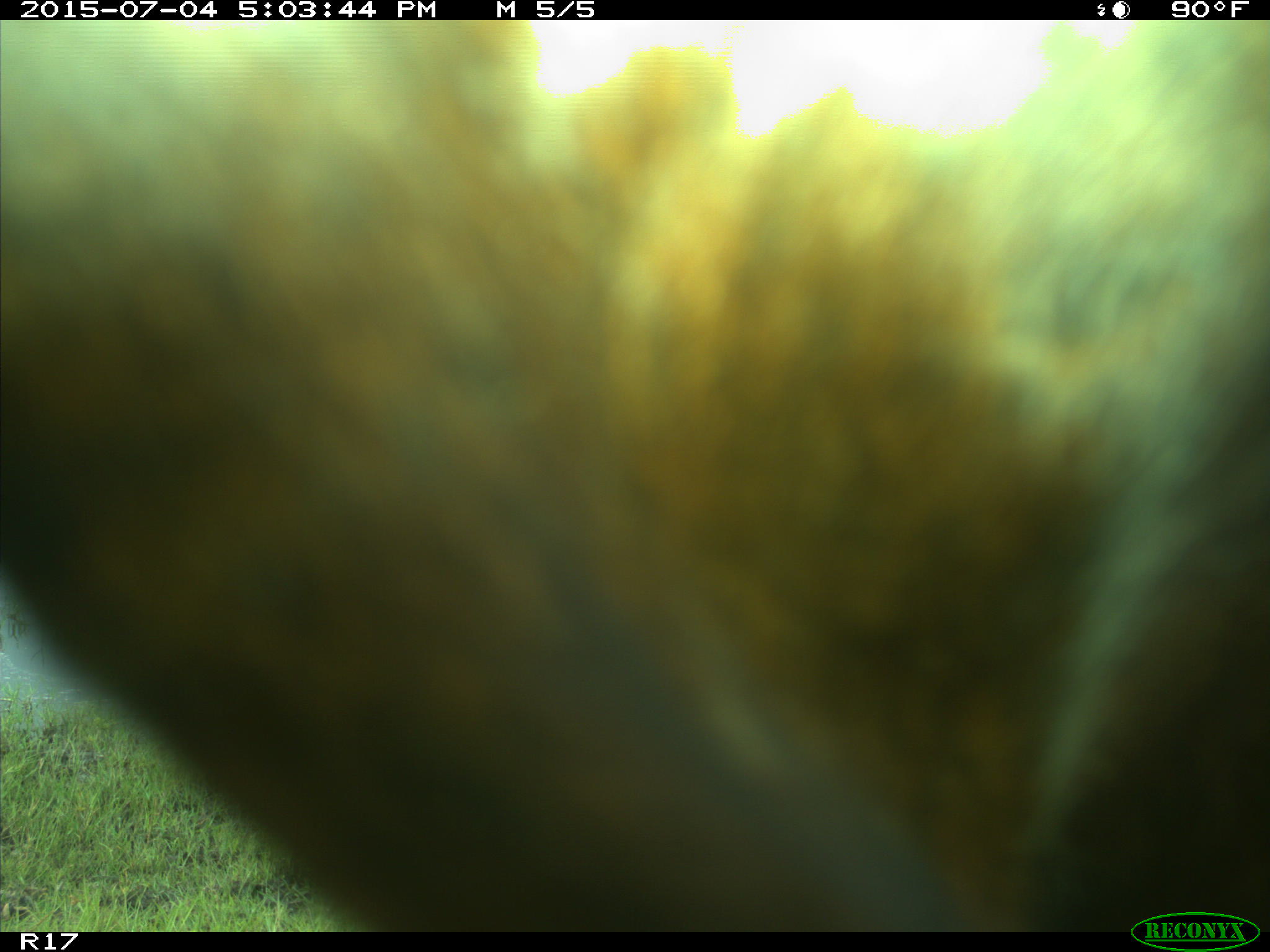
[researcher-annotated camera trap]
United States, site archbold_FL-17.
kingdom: Animalia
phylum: Chordata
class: Mammalia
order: Artiodactyla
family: Bovidae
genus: Bos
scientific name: Bos taurus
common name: domestic cow